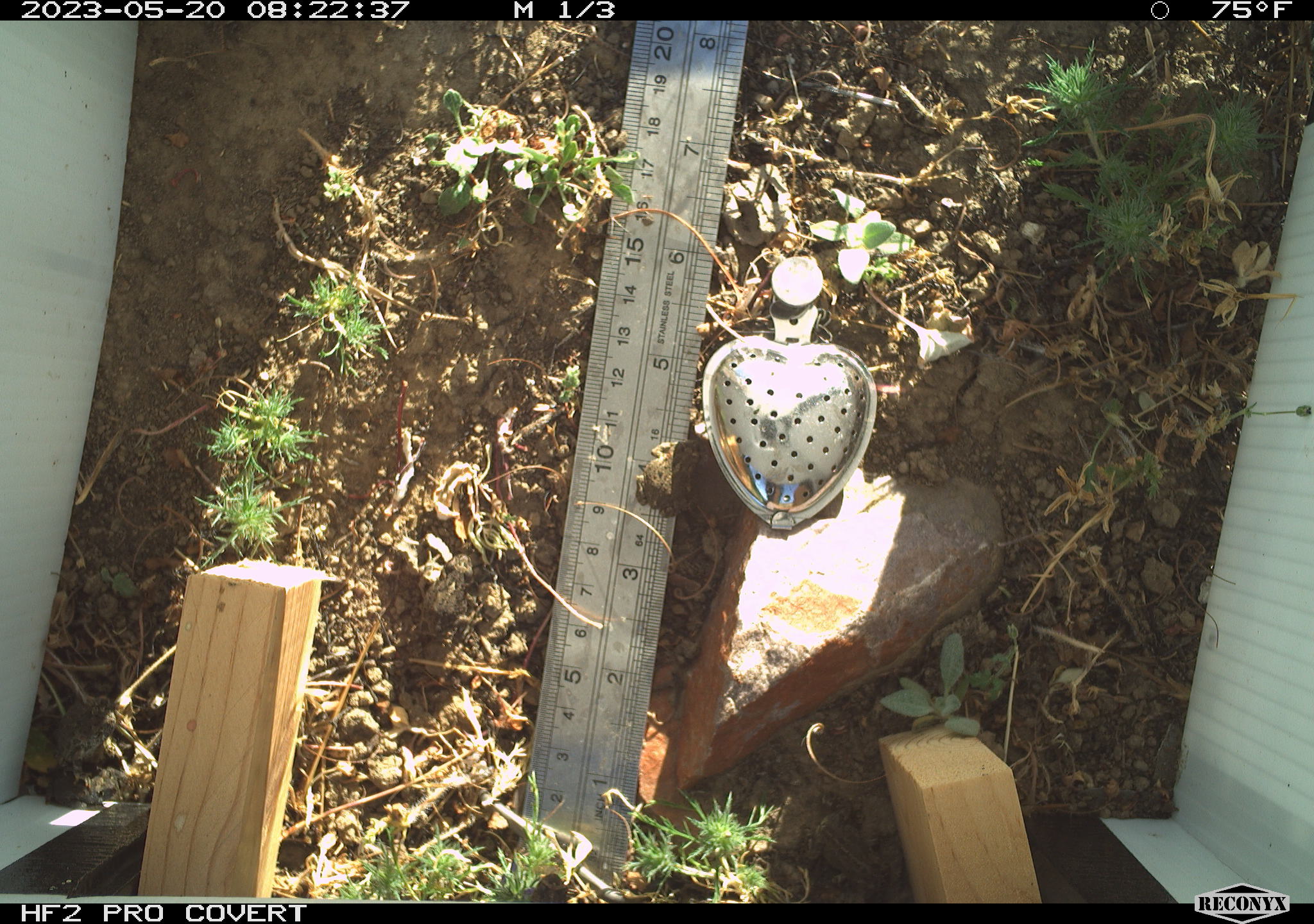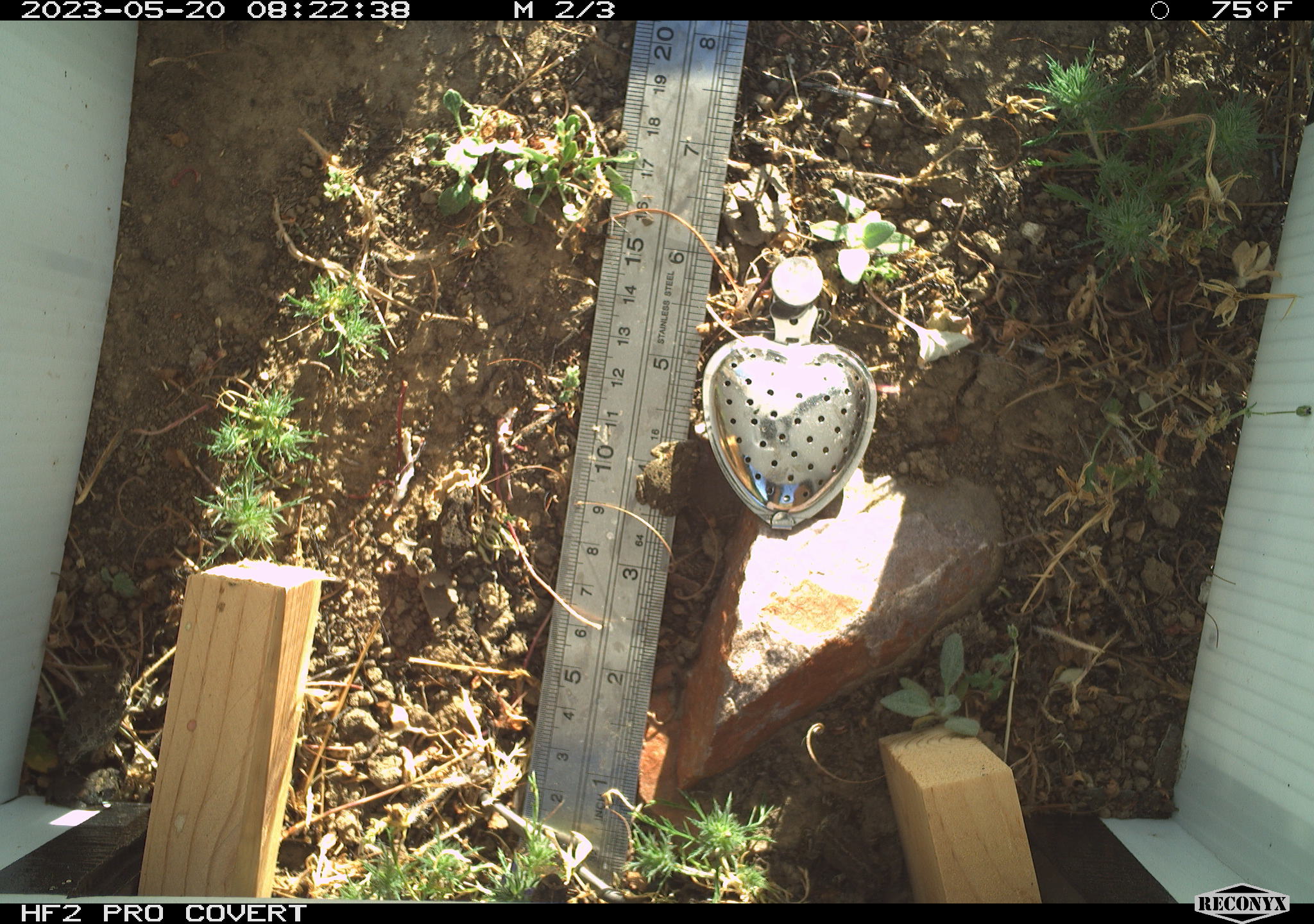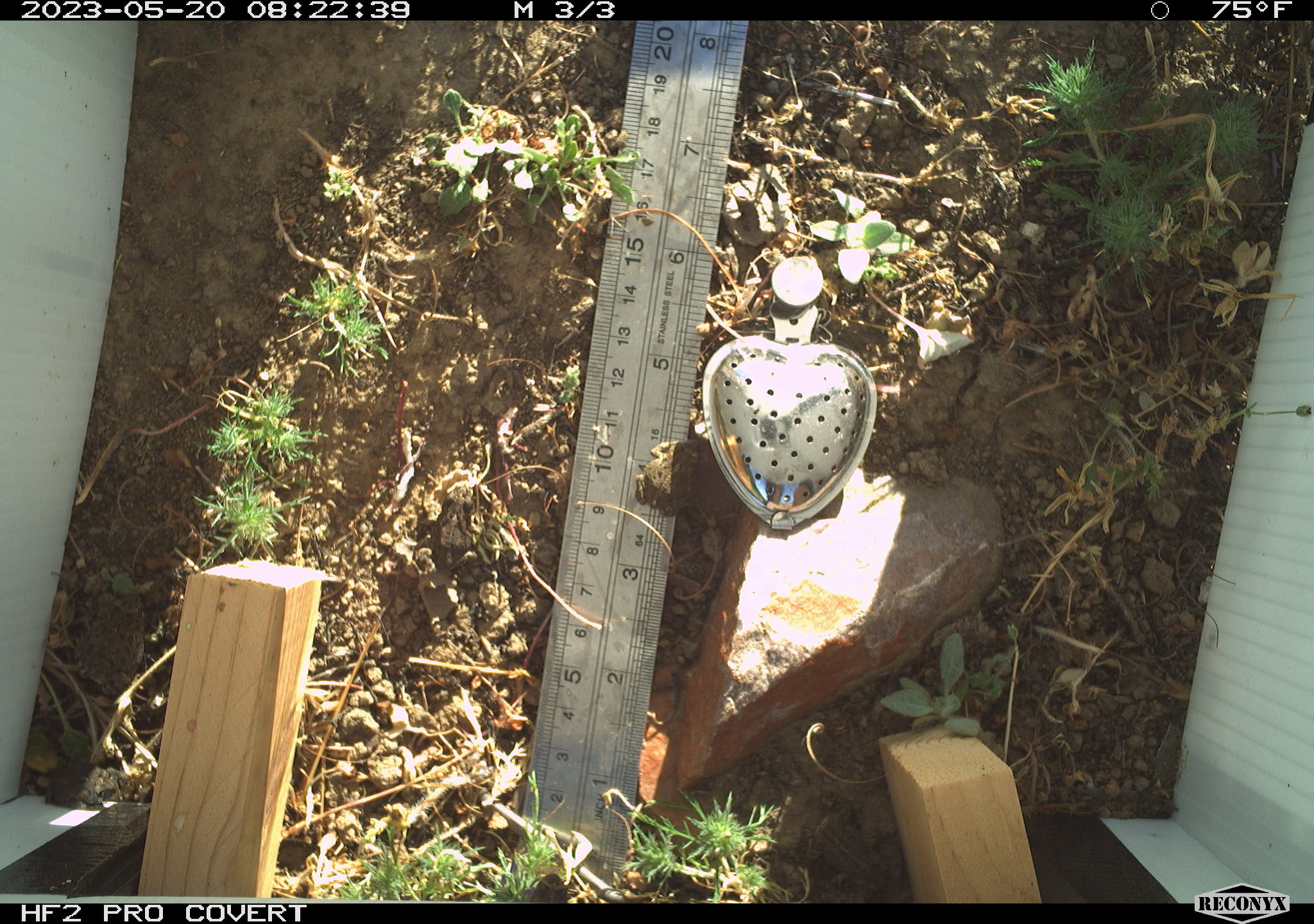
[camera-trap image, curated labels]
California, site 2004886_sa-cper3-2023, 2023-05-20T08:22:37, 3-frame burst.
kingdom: Animalia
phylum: Chordata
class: Amphibia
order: Anura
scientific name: Anura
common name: frogs